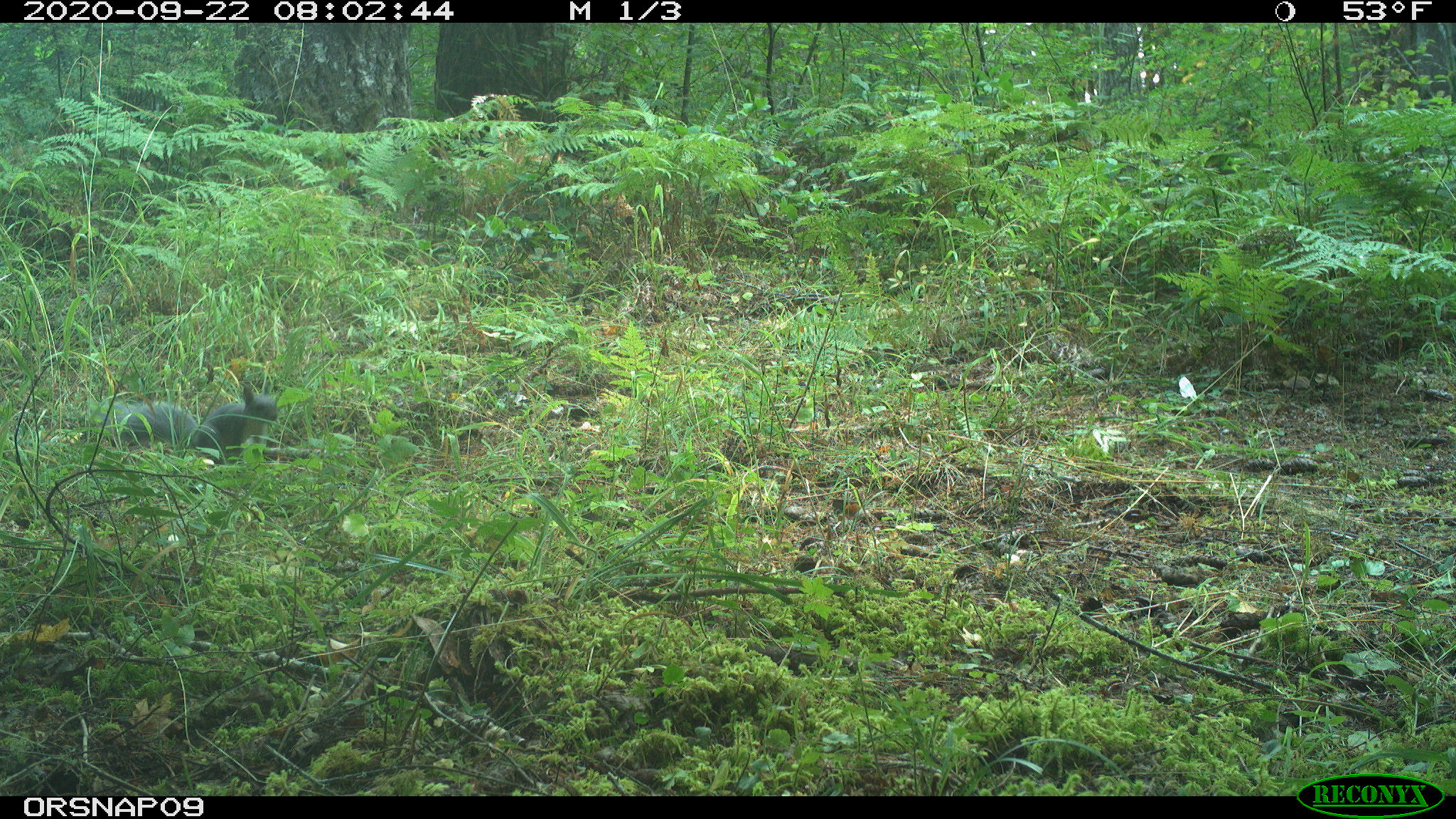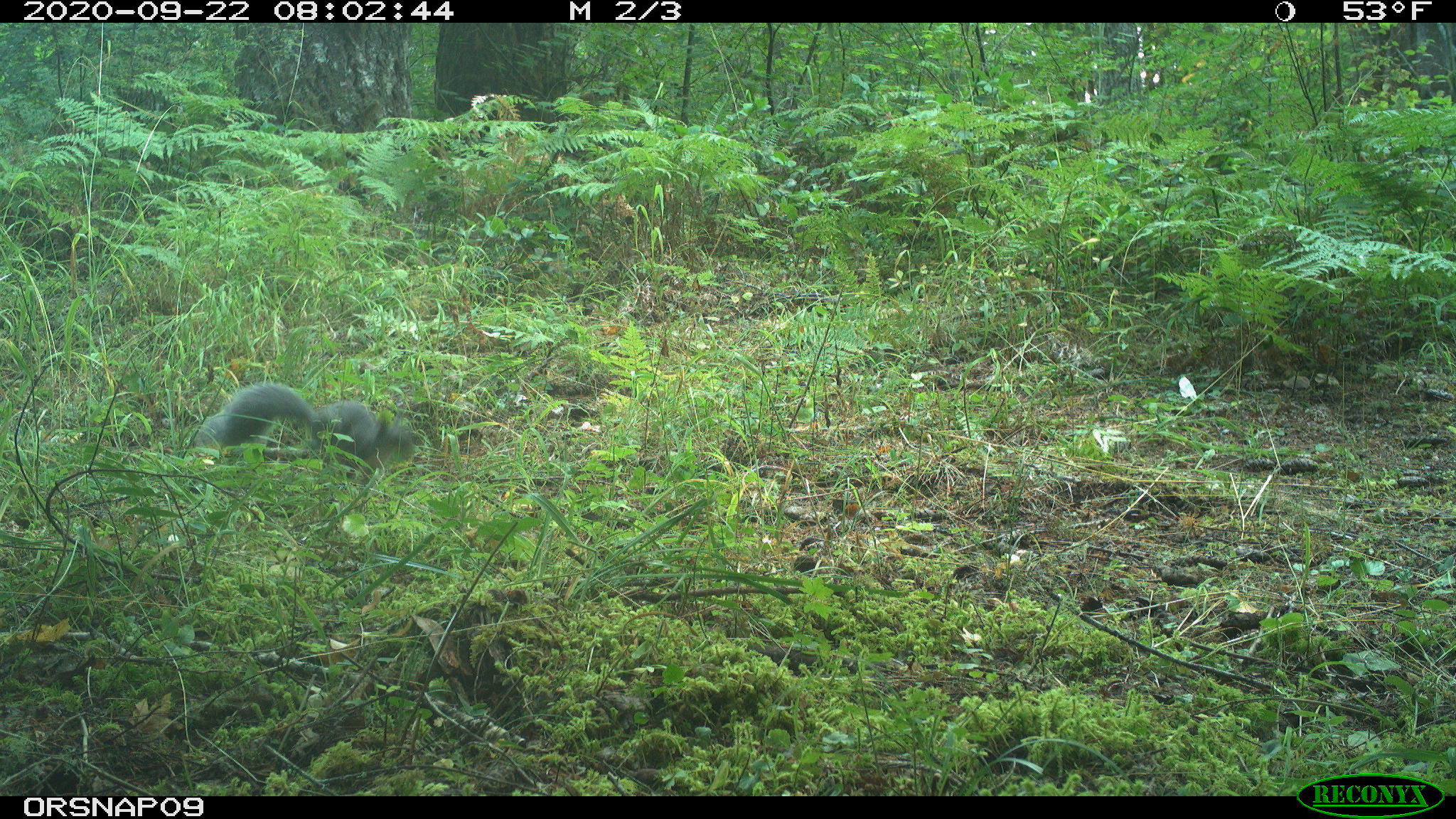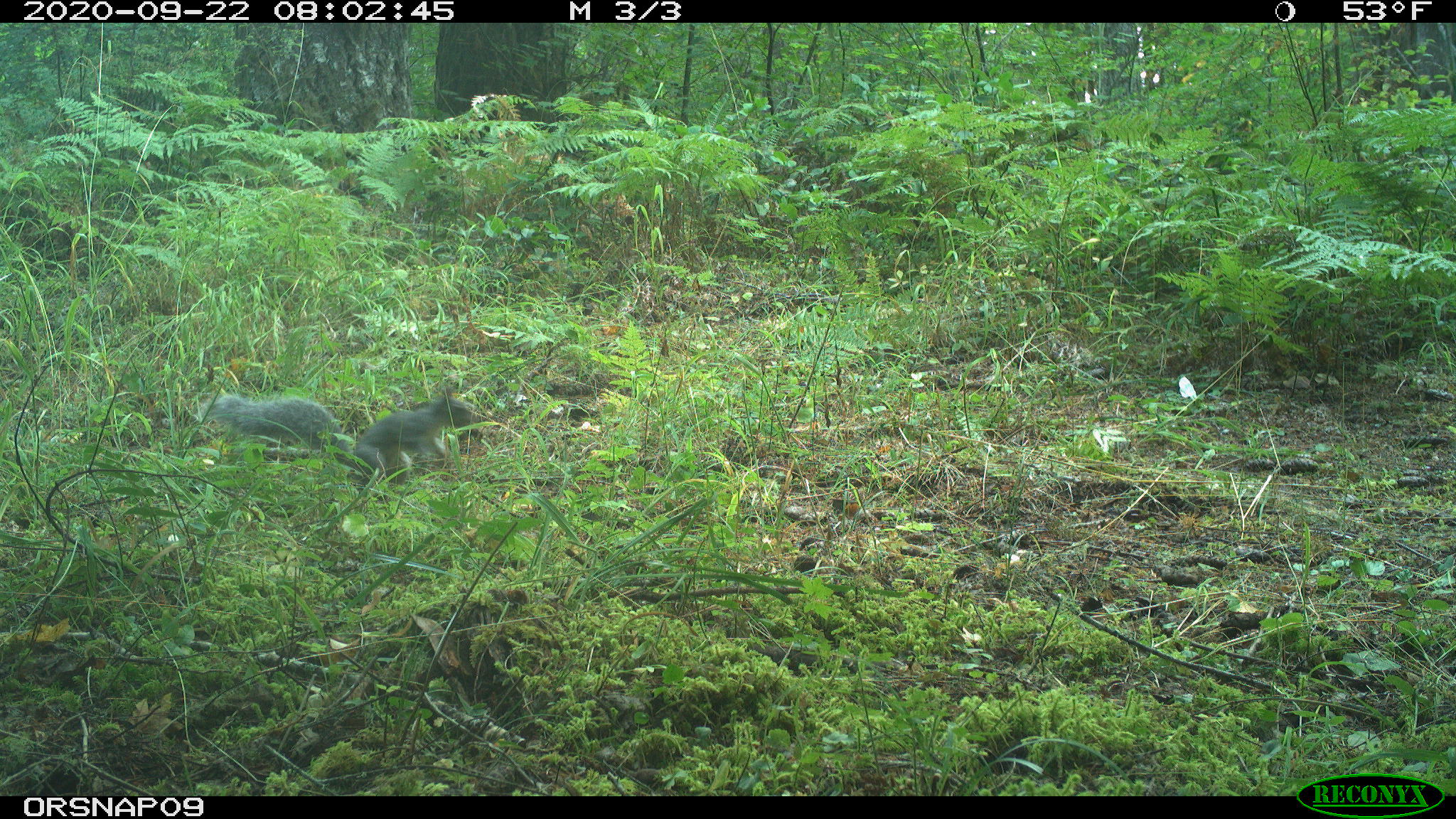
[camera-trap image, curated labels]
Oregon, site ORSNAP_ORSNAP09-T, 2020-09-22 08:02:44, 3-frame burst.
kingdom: Animalia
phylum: Chordata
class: Mammalia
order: Rodentia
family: Sciuridae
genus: Sciurus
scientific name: Sciurus griseus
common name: western gray squirrel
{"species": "western gray squirrel (Sciurus griseus)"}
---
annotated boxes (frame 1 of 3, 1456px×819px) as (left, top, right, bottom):
western gray squirrel: (107, 387, 278, 470)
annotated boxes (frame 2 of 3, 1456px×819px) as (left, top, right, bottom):
western gray squirrel: (197, 389, 419, 477)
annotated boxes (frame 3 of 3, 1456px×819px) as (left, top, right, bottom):
western gray squirrel: (218, 385, 471, 486)